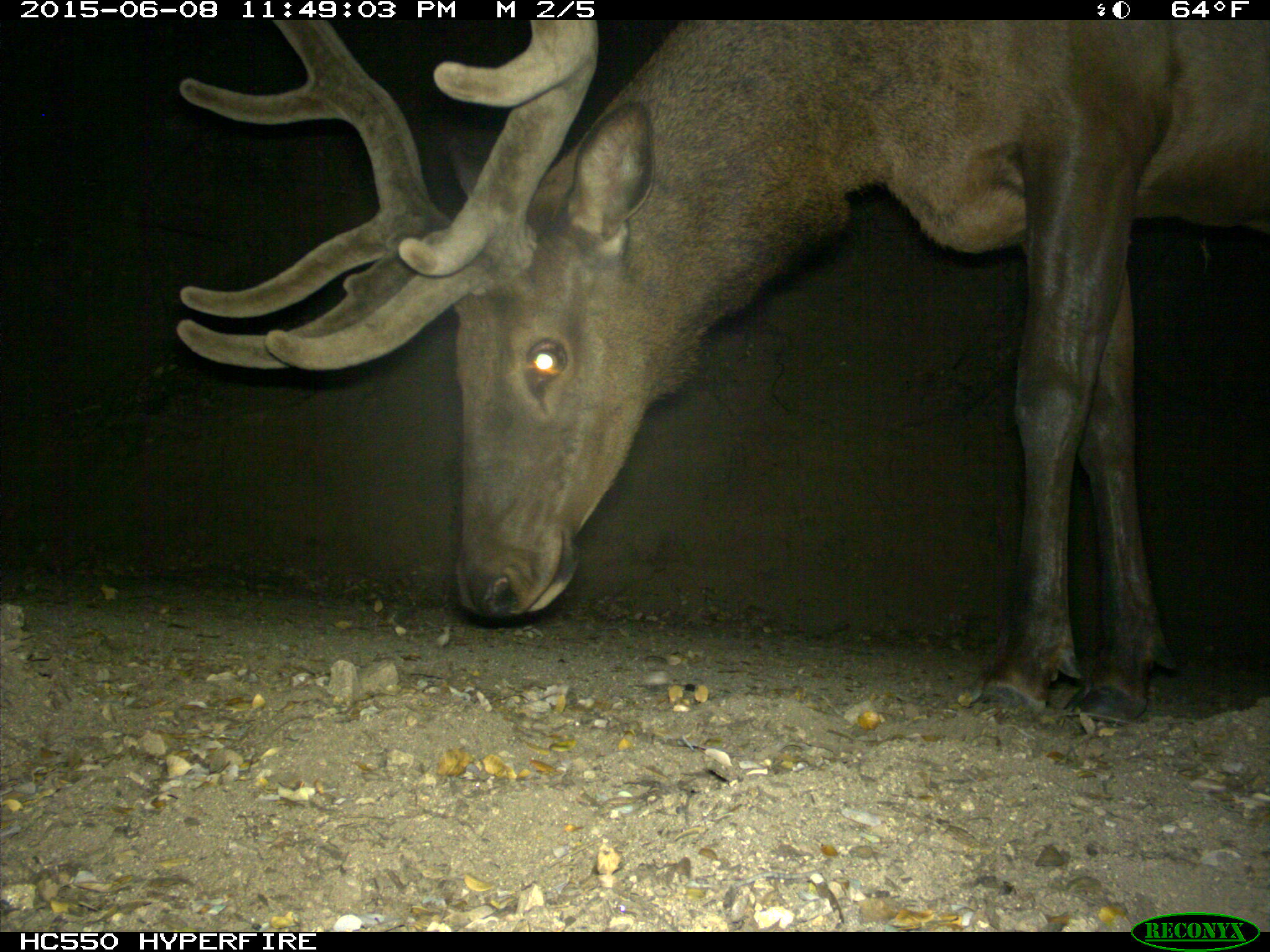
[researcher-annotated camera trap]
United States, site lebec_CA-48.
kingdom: Animalia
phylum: Chordata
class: Mammalia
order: Artiodactyla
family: Cervidae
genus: Cervus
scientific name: Cervus canadensis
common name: elk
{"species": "Cervus canadensis (elk)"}